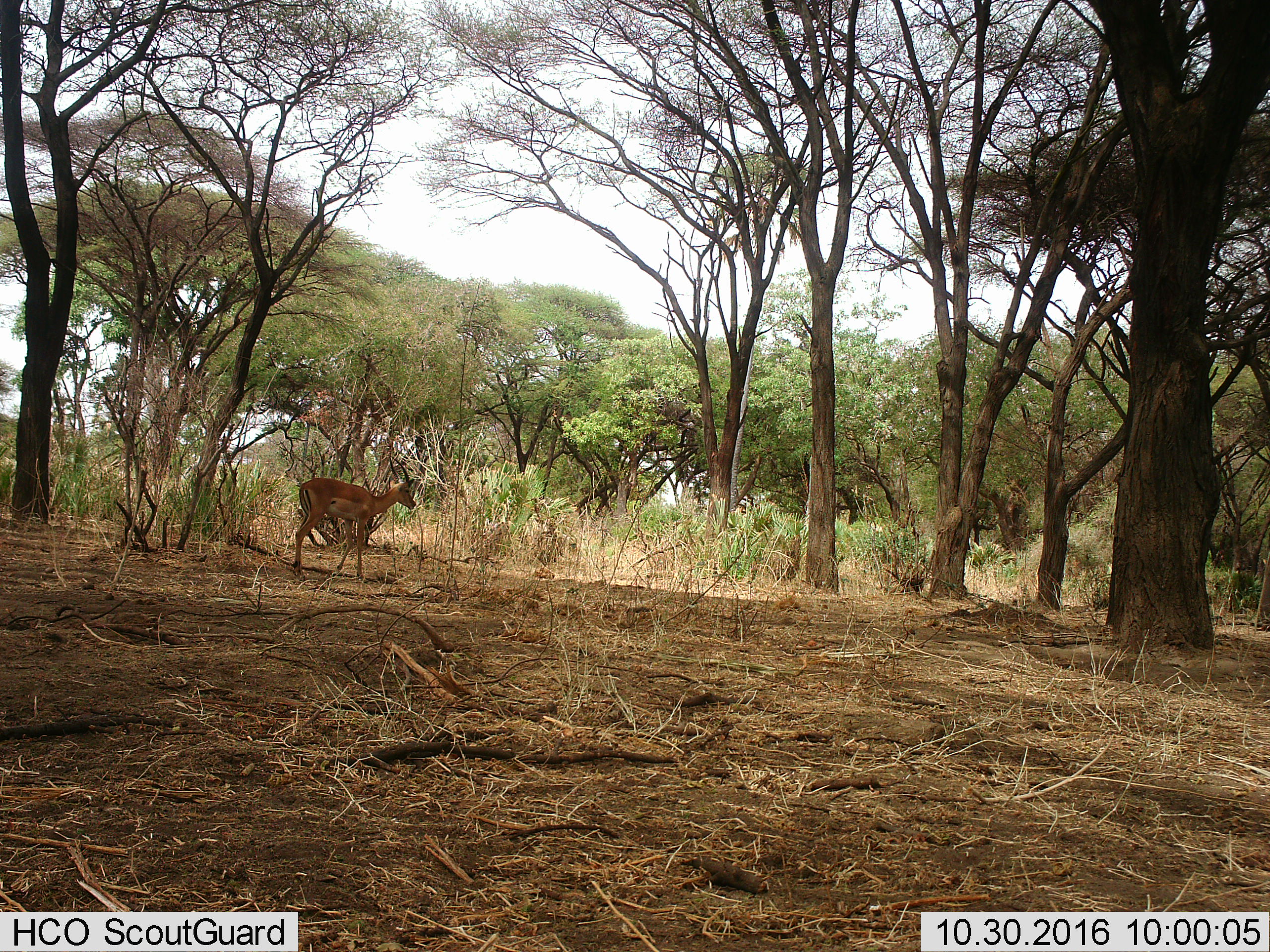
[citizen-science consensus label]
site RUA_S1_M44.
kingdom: Animalia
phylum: Chordata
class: Mammalia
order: Artiodactyla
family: Bovidae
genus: Aepyceros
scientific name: Aepyceros melampus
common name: impala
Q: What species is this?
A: Impala (Aepyceros melampus).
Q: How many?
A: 1.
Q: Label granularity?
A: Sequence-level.